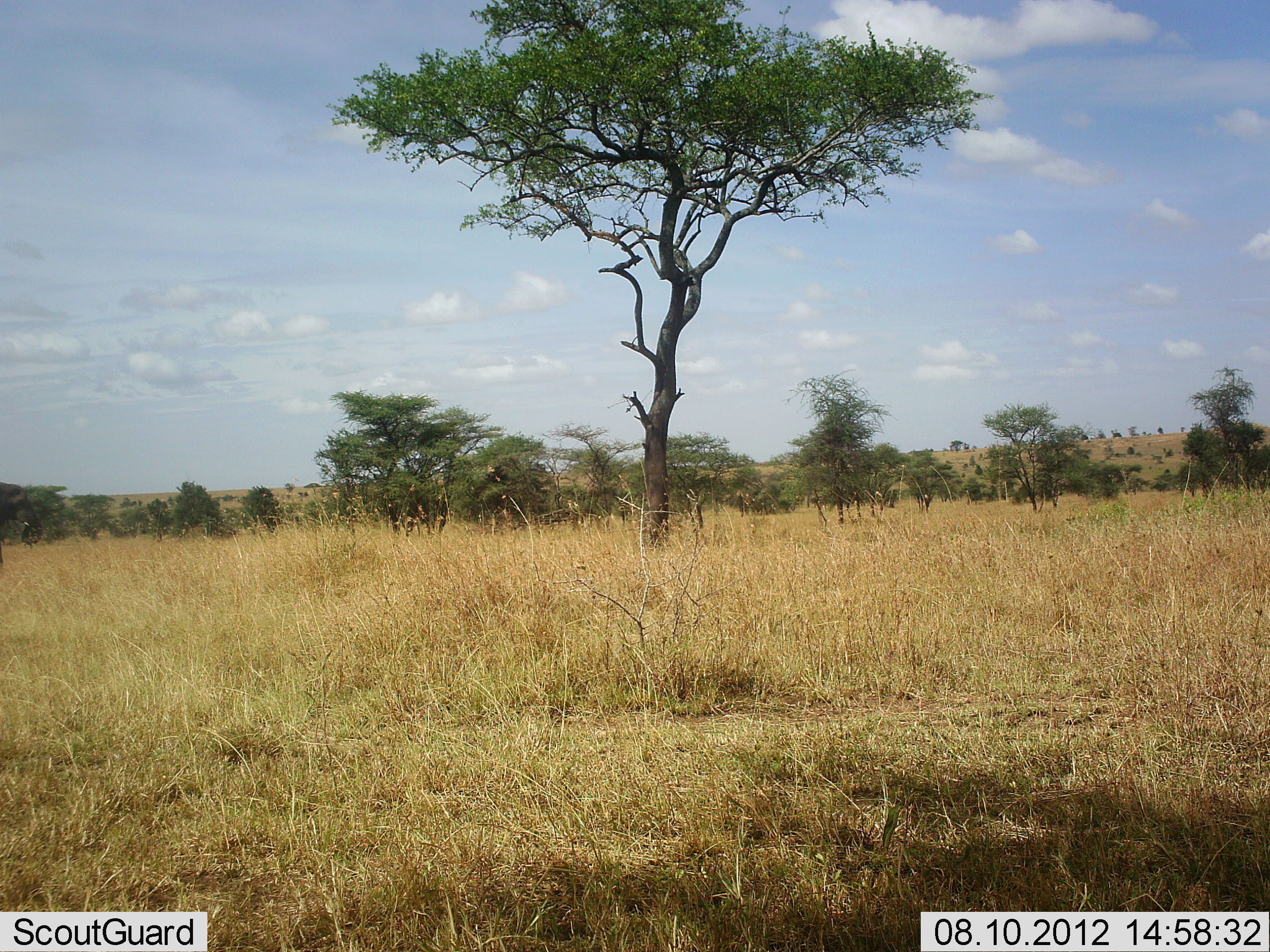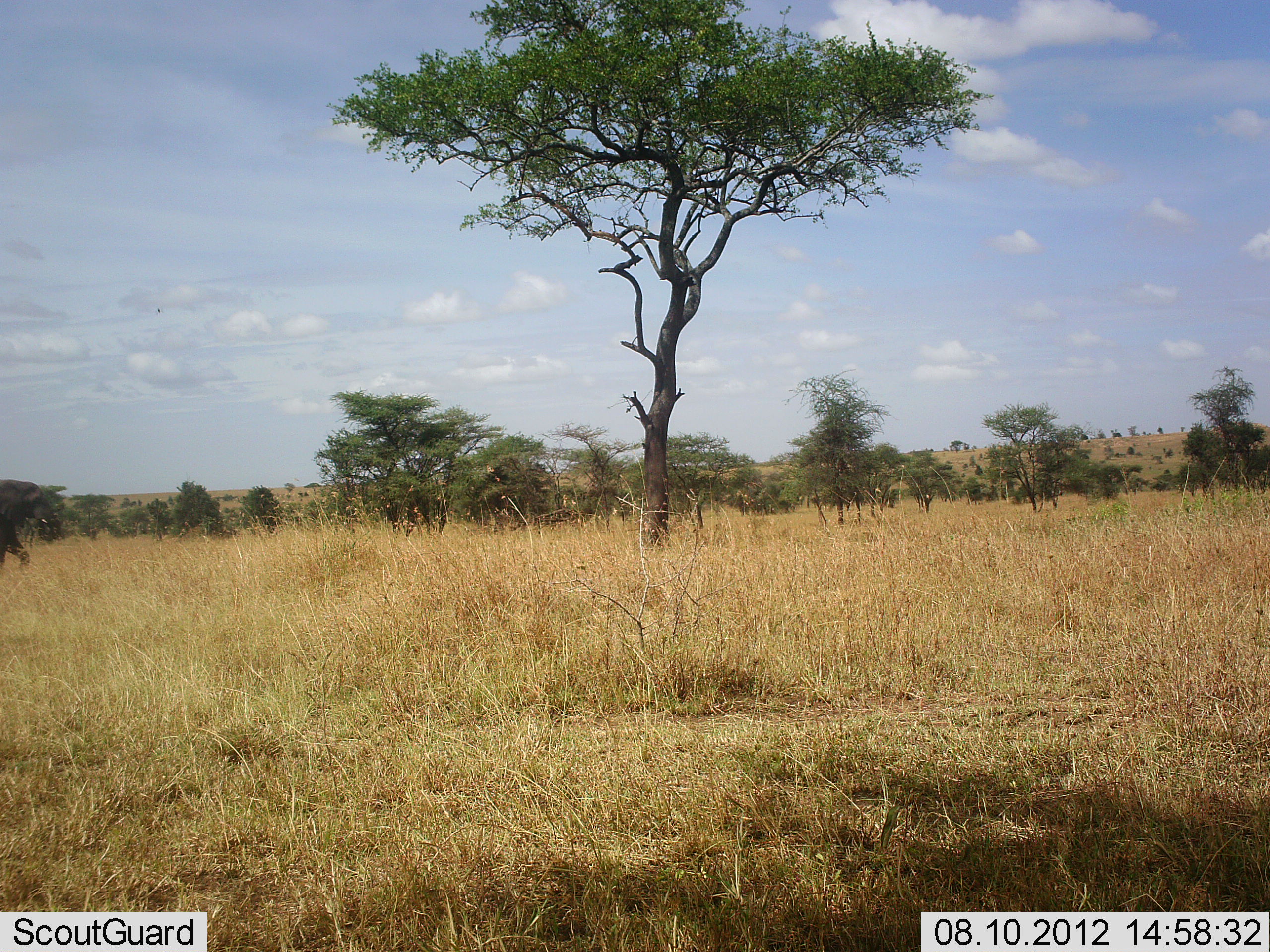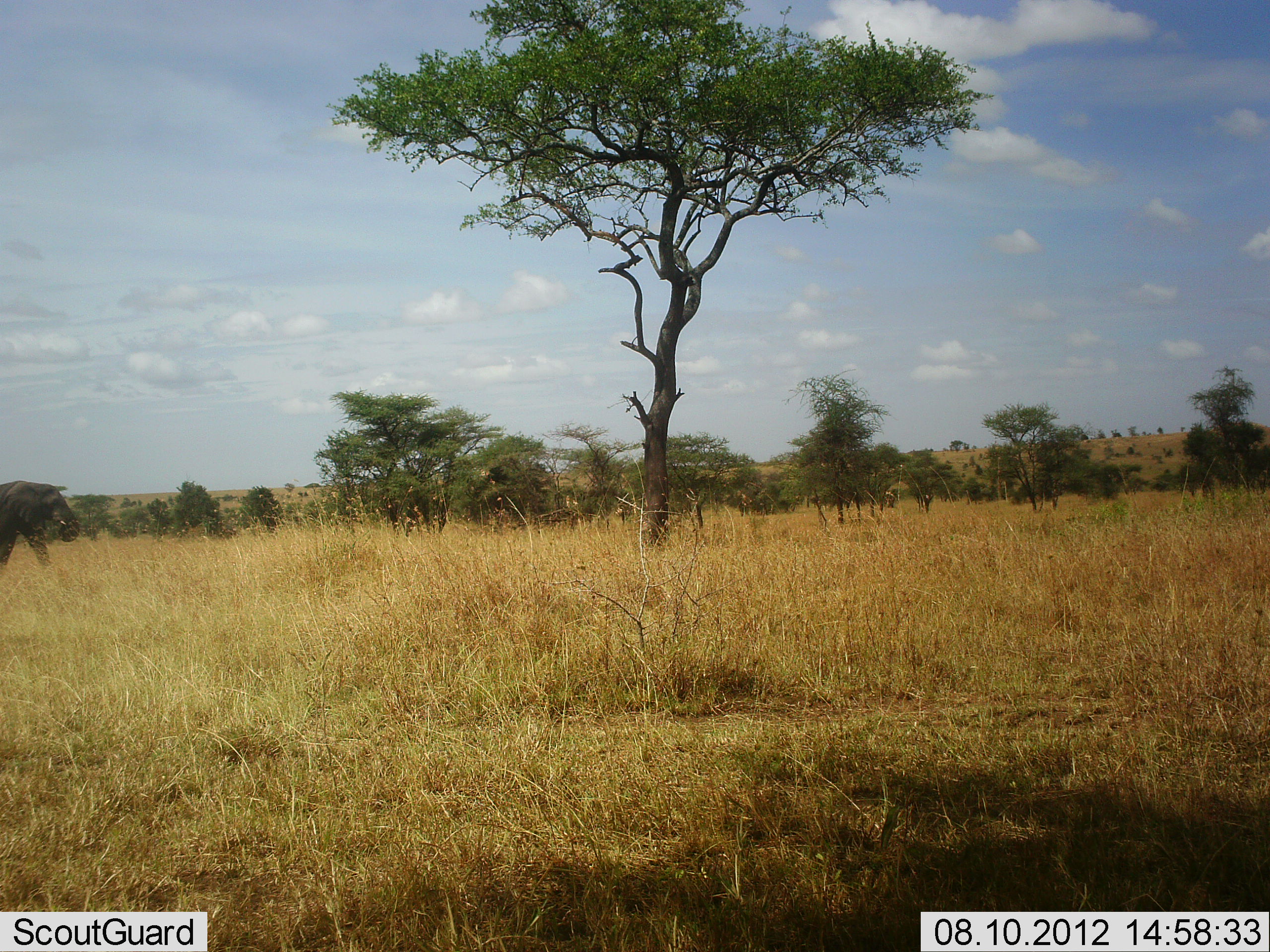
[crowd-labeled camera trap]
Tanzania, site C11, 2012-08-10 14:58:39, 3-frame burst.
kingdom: Animalia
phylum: Chordata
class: Mammalia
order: Proboscidea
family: Elephantidae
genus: Loxodonta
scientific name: Loxodonta africana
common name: african bush elephant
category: elephant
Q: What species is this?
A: Elephant (african bush elephant) (Loxodonta africana).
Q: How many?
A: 1.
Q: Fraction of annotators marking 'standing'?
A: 0%.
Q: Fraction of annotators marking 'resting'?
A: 0%.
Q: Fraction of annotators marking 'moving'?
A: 100%.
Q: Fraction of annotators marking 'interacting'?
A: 0%.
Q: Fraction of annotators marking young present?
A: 0%.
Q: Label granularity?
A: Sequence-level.